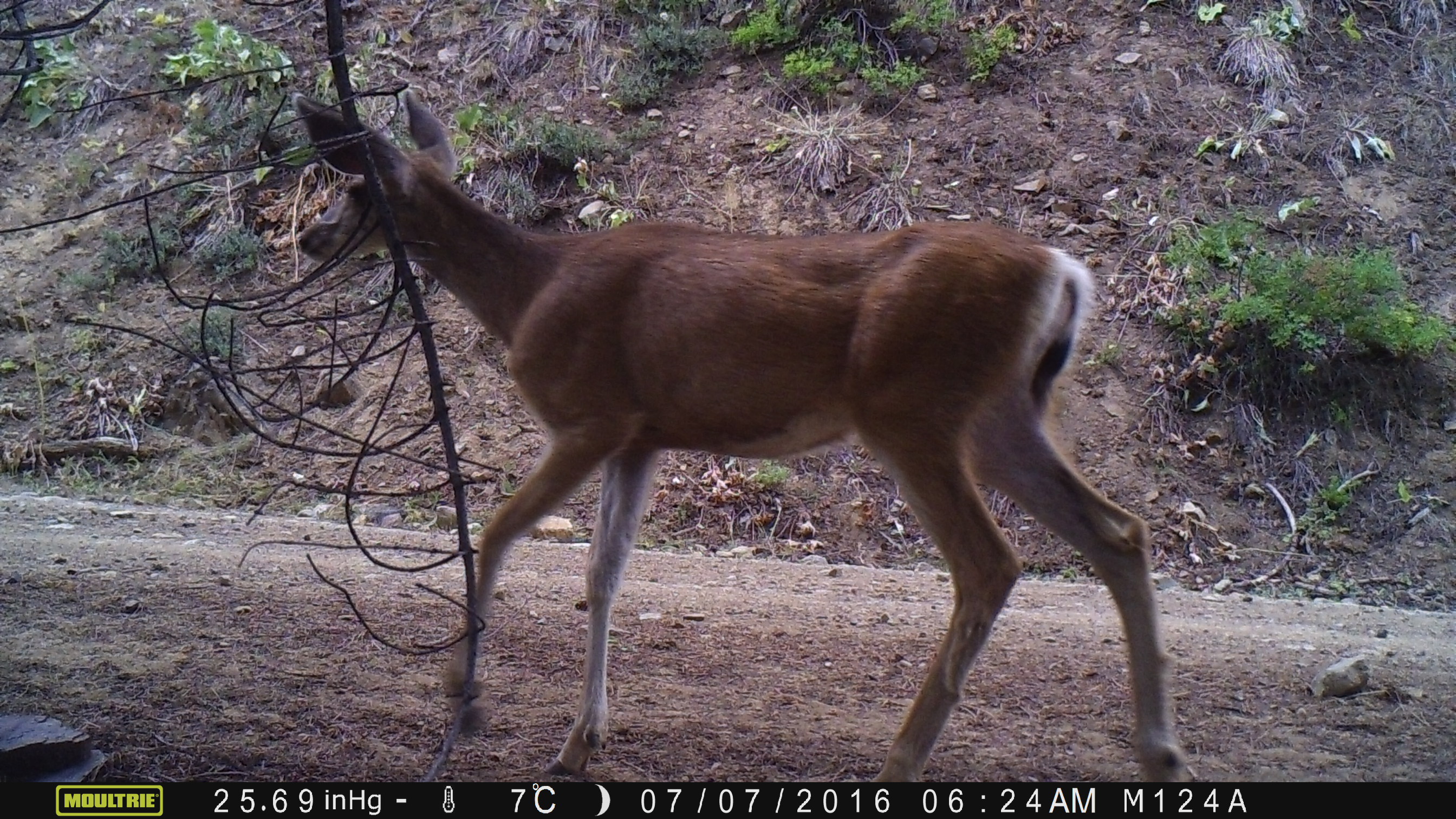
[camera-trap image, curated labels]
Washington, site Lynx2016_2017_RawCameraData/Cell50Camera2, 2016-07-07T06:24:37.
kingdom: Animalia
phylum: Chordata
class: Mammalia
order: Artiodactyla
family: Cervidae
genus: Odocoileus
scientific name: Odocoileus hemionus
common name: mule deer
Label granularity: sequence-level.